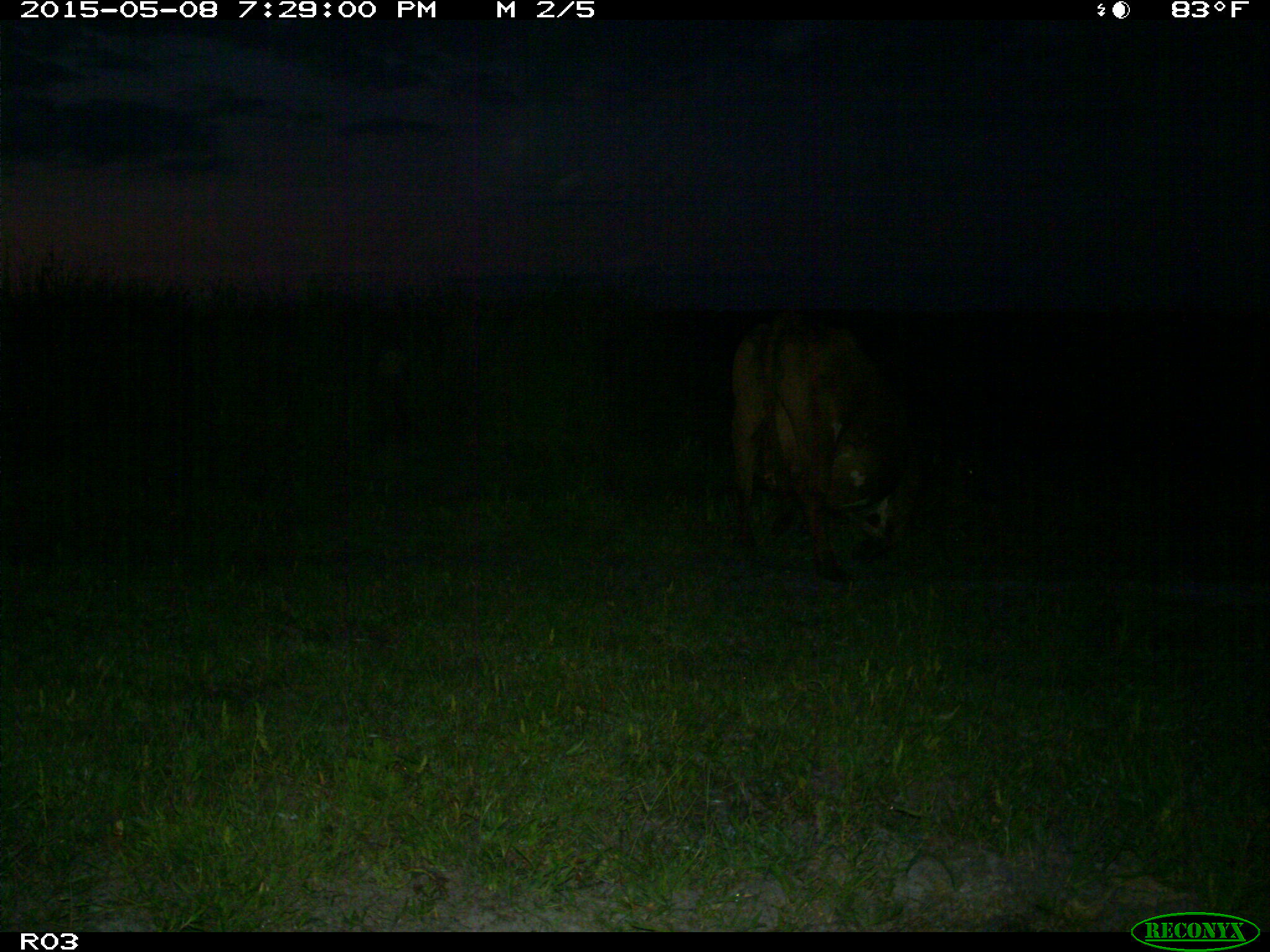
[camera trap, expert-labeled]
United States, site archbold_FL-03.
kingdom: Animalia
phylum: Chordata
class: Mammalia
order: Artiodactyla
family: Bovidae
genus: Bos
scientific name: Bos taurus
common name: domestic cow